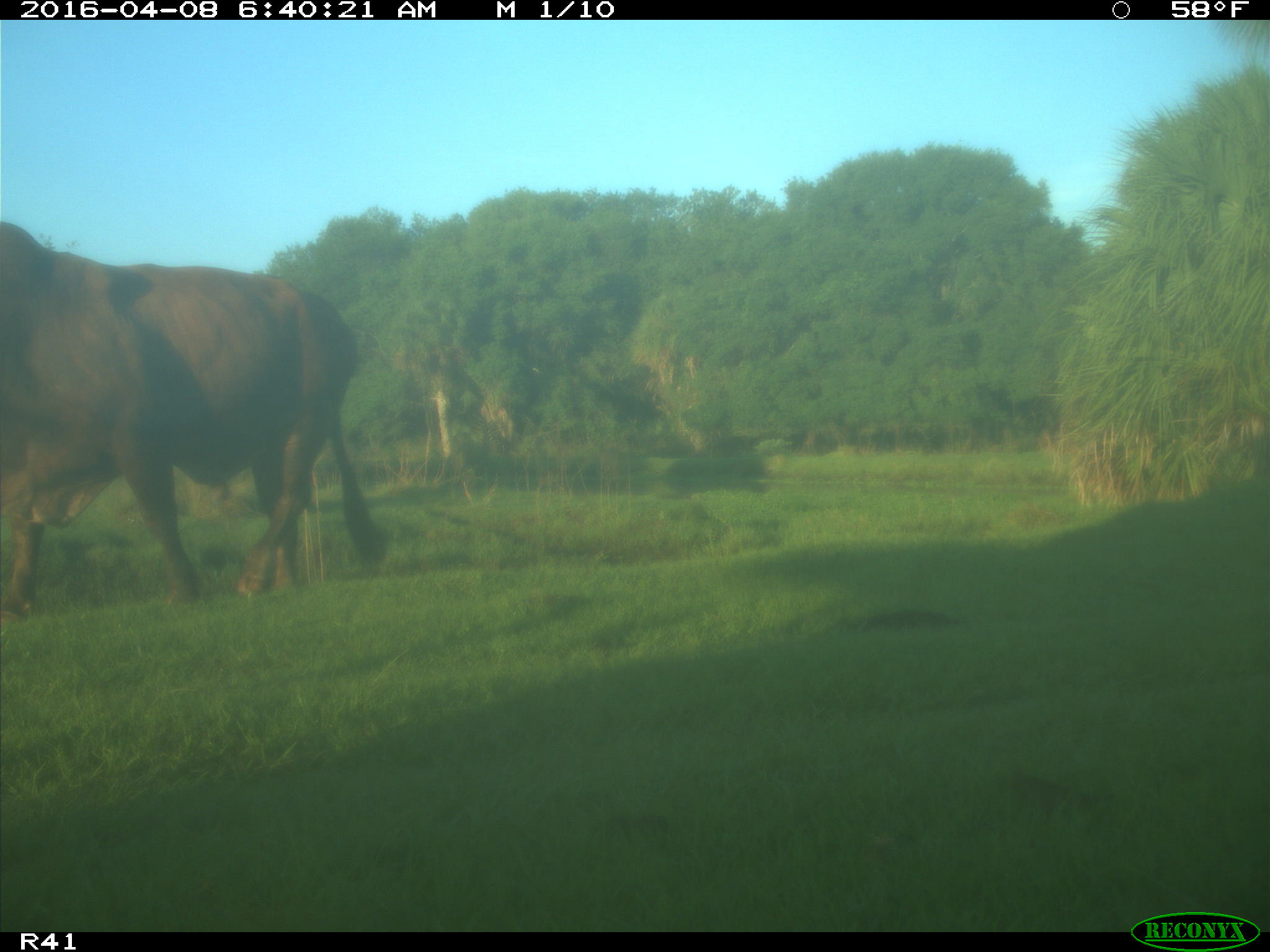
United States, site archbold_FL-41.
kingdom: Animalia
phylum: Chordata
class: Mammalia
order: Artiodactyla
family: Bovidae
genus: Bos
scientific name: Bos taurus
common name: domestic cow